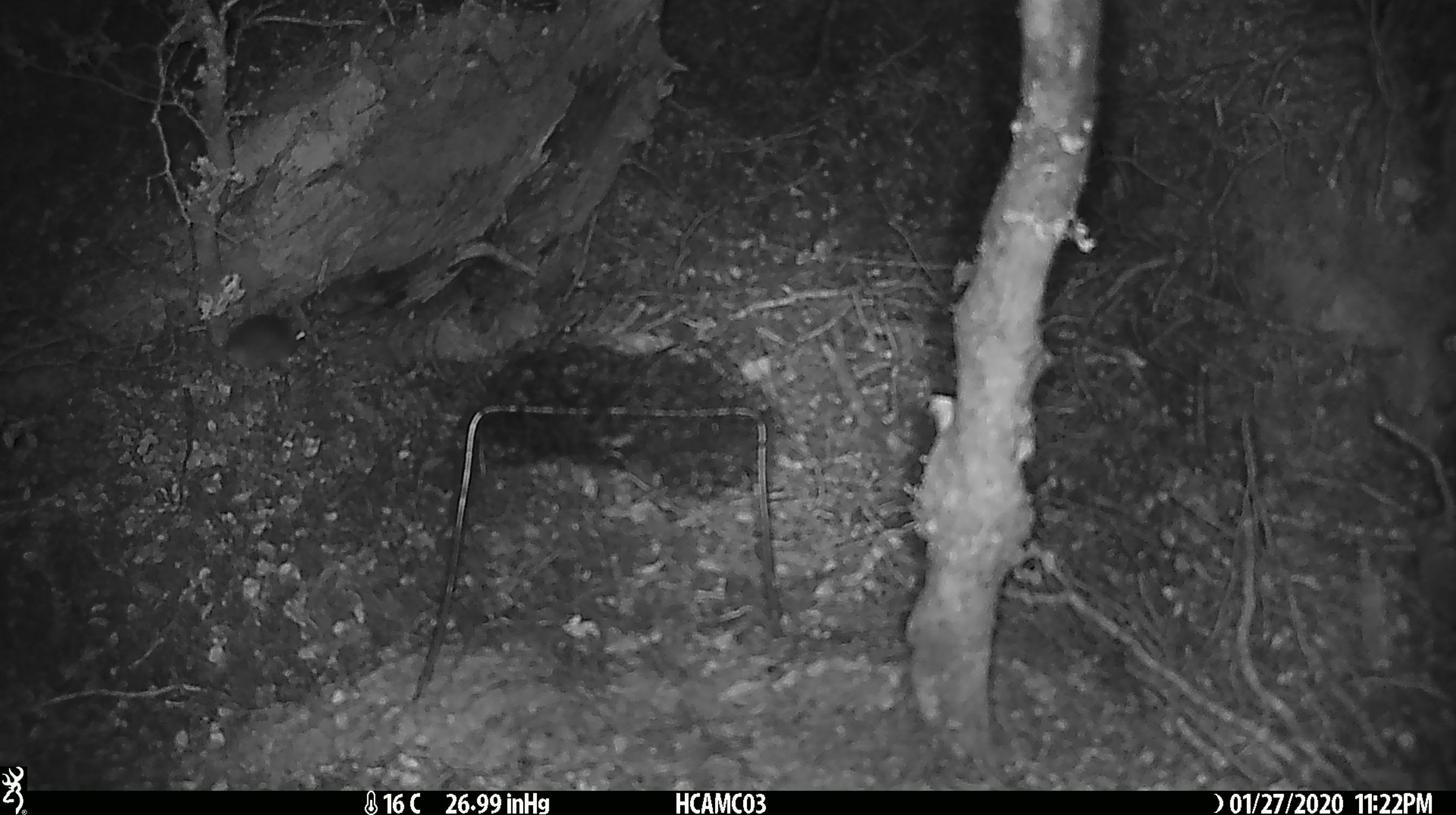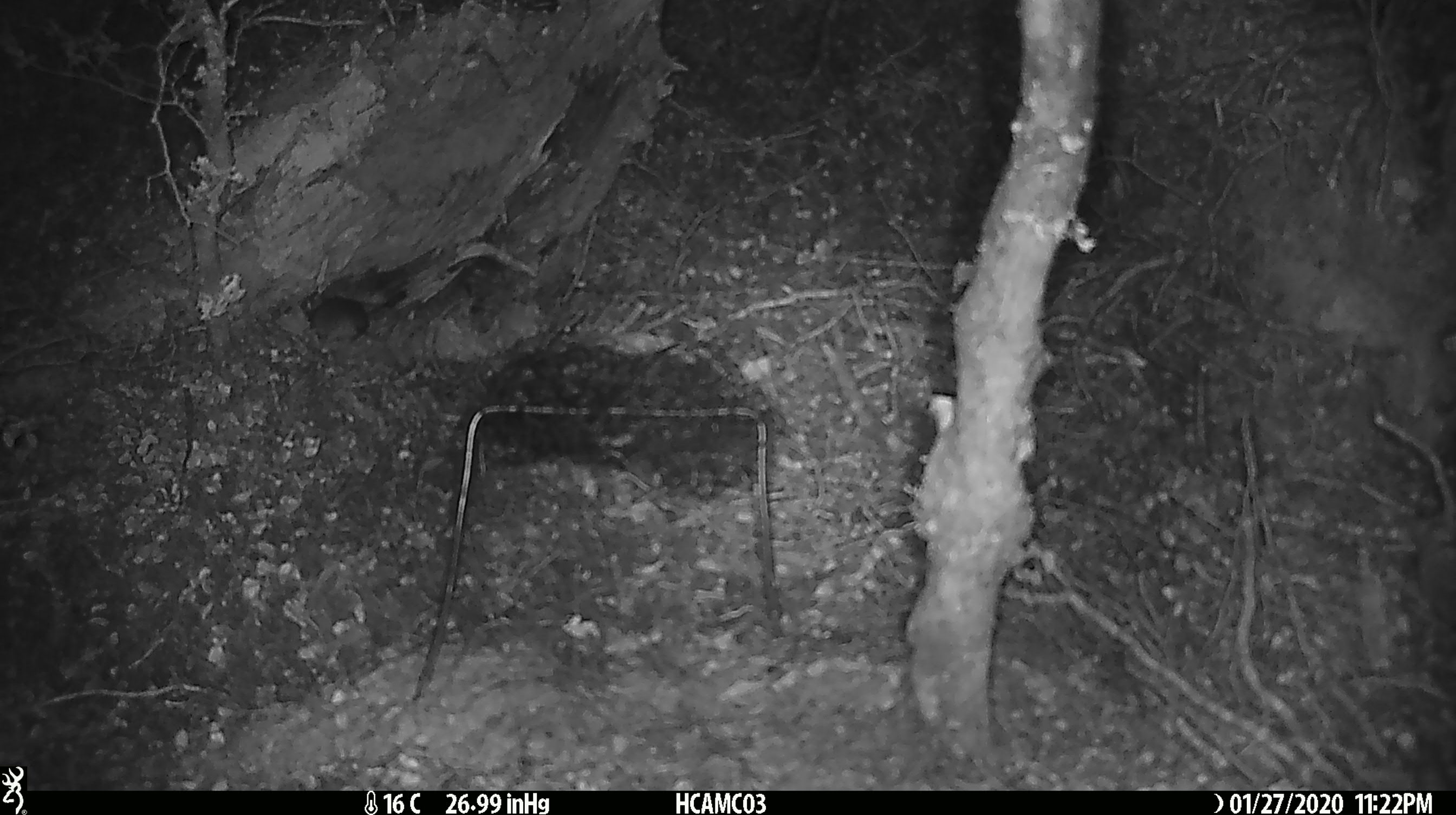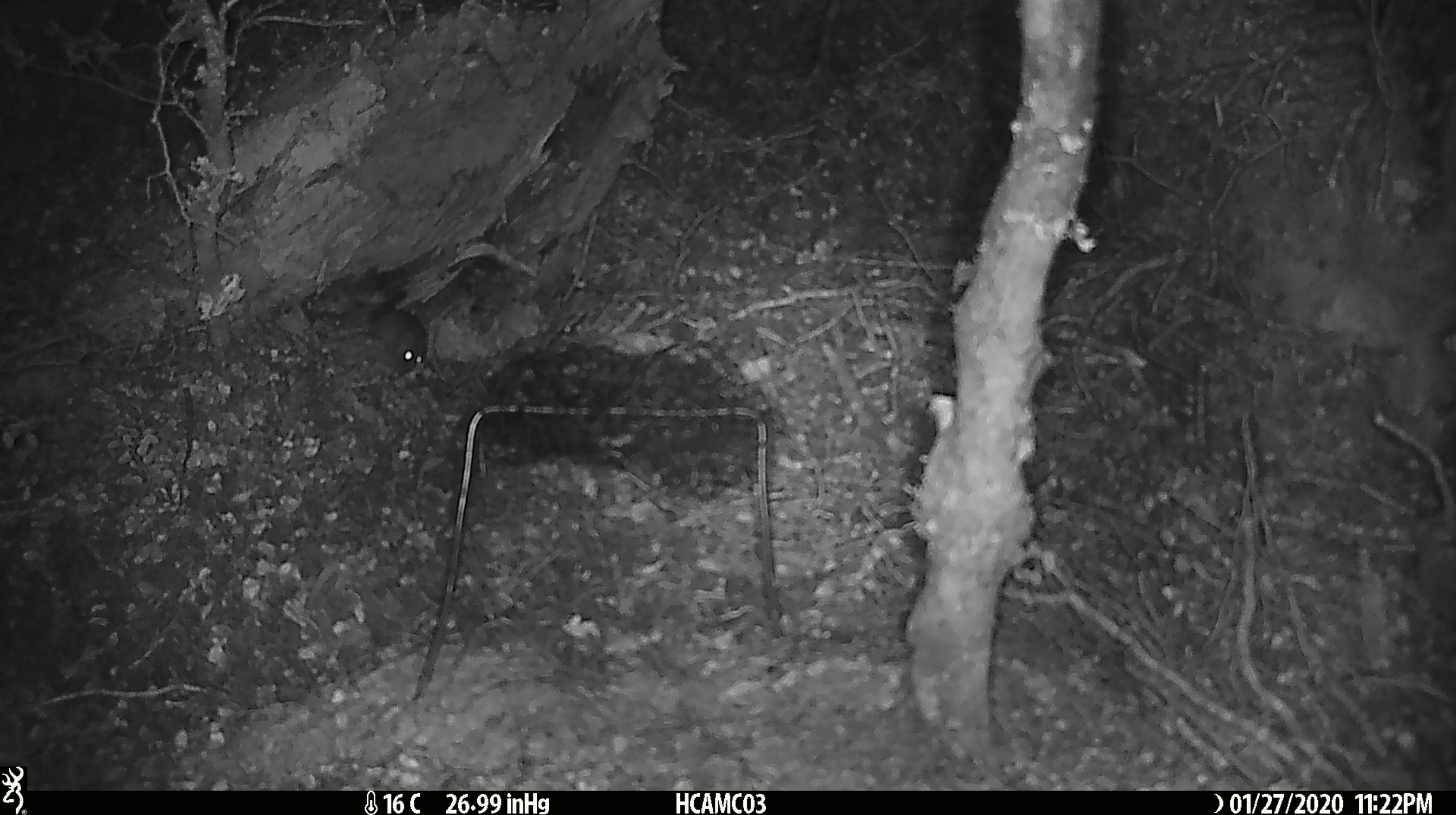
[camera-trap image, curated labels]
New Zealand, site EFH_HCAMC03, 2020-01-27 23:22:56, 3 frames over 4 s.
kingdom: Animalia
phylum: Chordata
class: Mammalia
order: Rodentia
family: Muridae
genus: Mus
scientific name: Mus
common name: mouse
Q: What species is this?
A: Mouse (Mus).